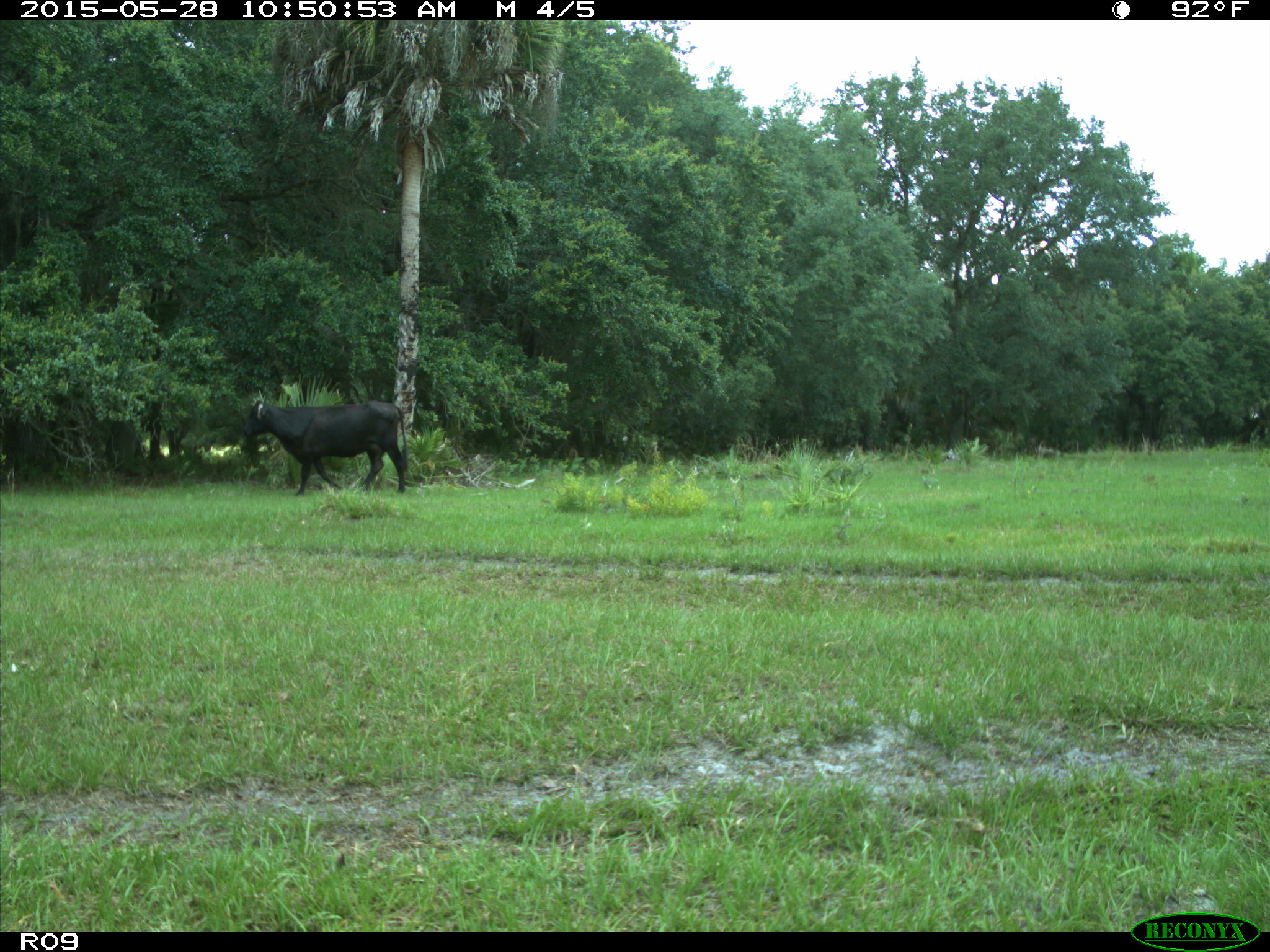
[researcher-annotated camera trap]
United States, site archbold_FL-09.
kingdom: Animalia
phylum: Chordata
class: Mammalia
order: Artiodactyla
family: Bovidae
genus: Bos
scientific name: Bos taurus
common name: domestic cow